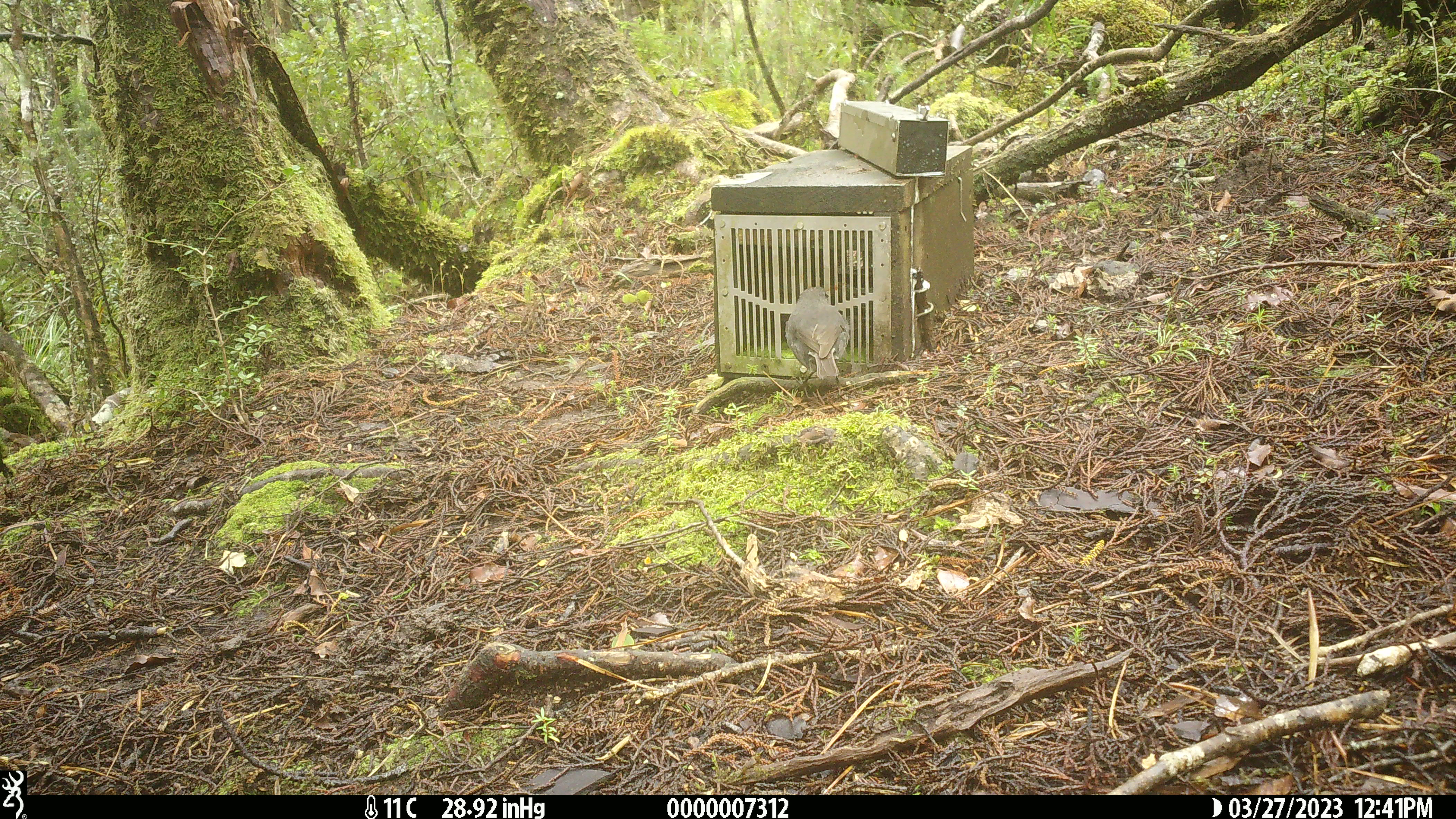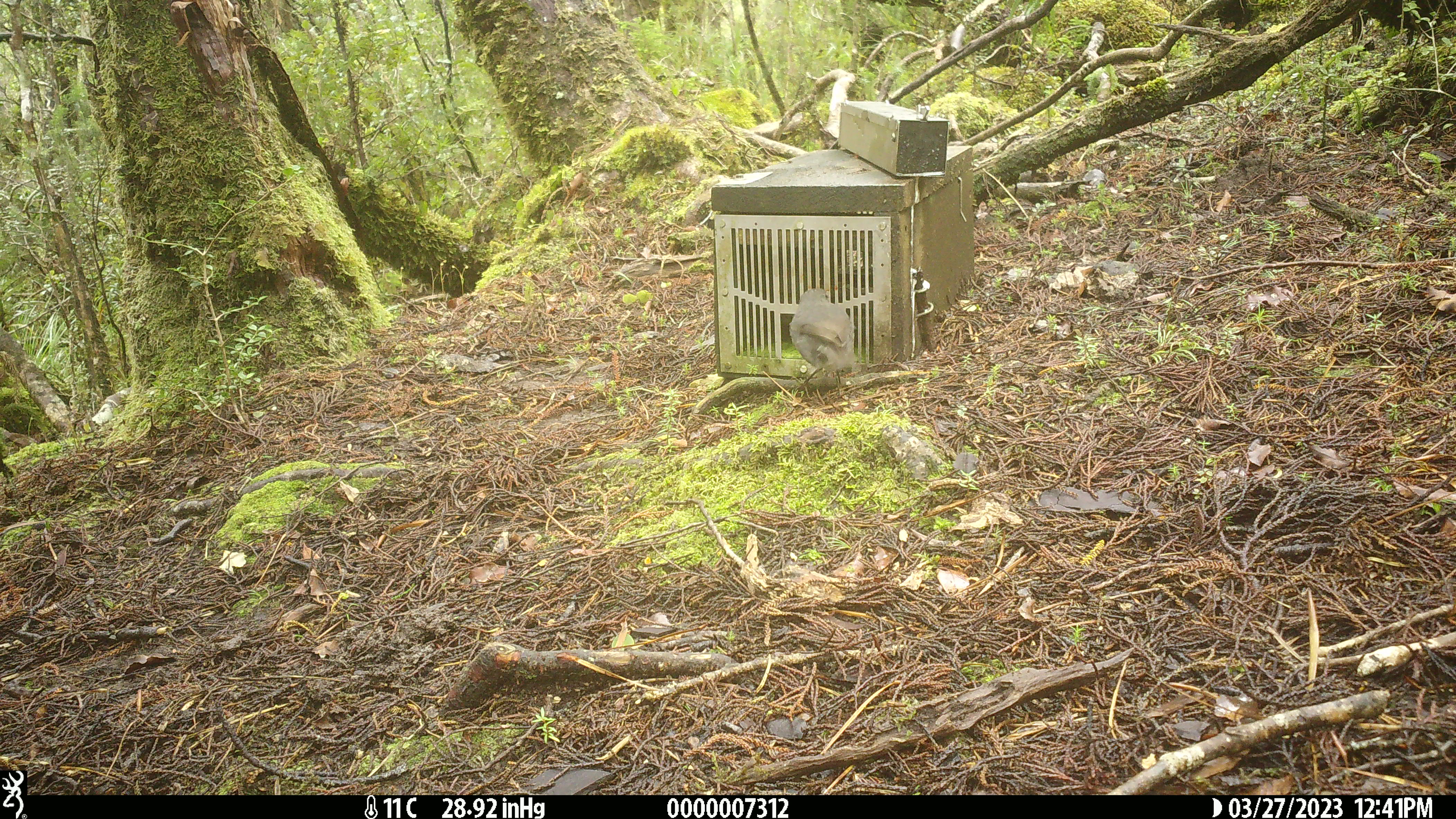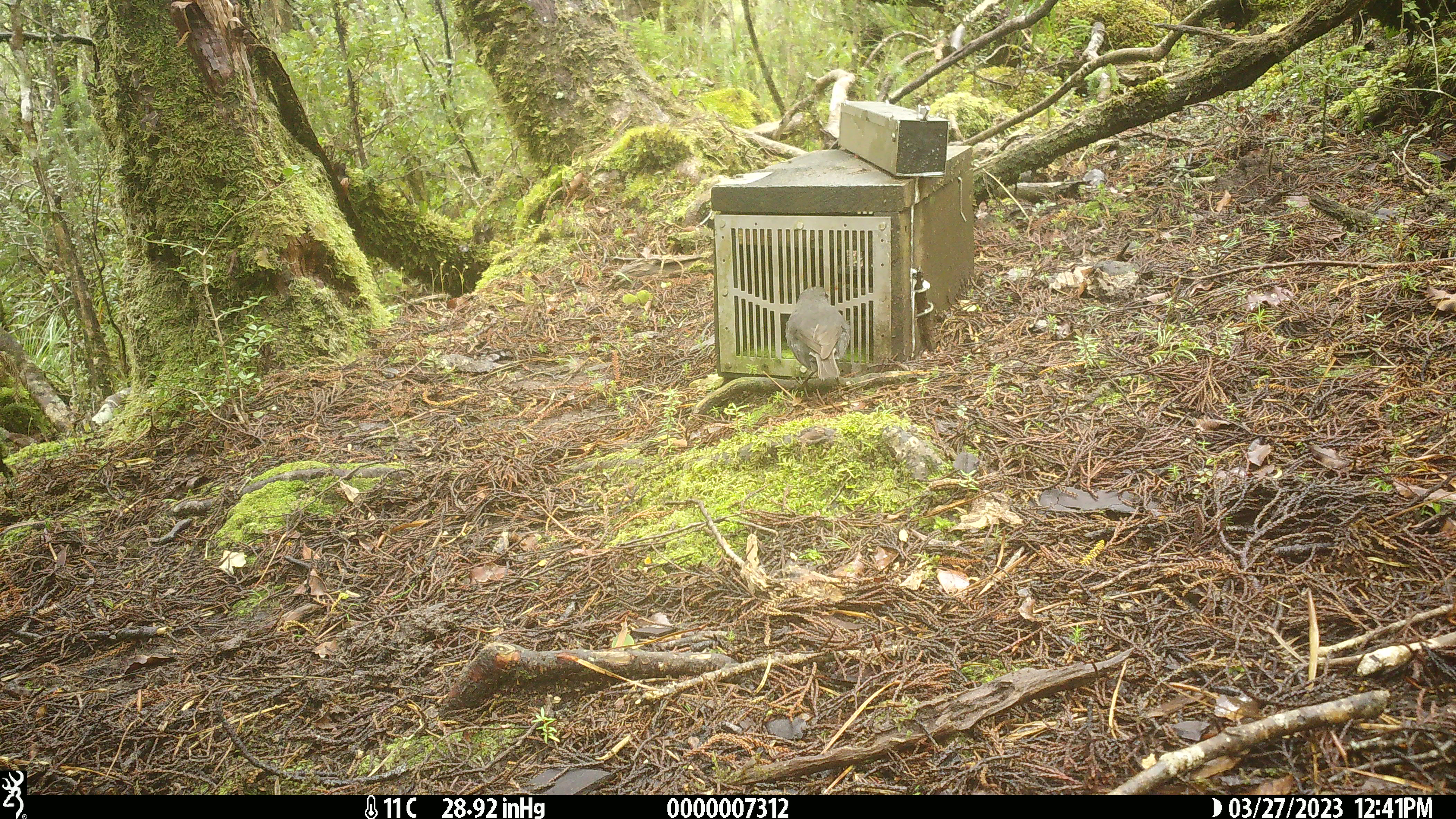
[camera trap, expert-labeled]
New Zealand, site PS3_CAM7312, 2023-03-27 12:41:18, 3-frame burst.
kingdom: Animalia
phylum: Chordata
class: Aves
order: Passeriformes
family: Petroicidae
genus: Petroica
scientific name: Petroica australis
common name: new zealand robin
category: robin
Robin (new zealand robin) (Petroica australis).